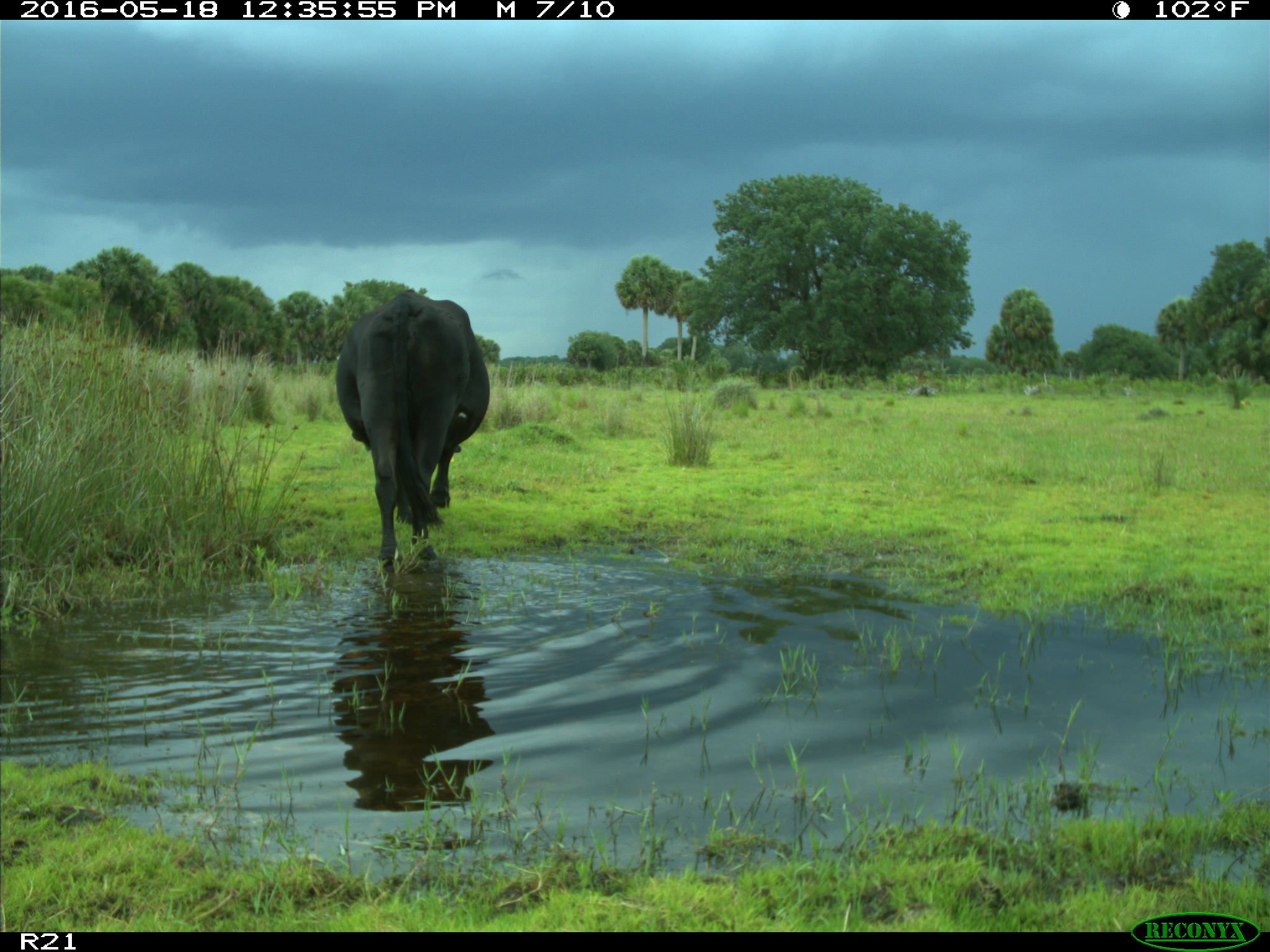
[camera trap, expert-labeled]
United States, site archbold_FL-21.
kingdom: Animalia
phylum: Chordata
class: Mammalia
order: Artiodactyla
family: Bovidae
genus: Bos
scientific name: Bos taurus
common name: domestic cow